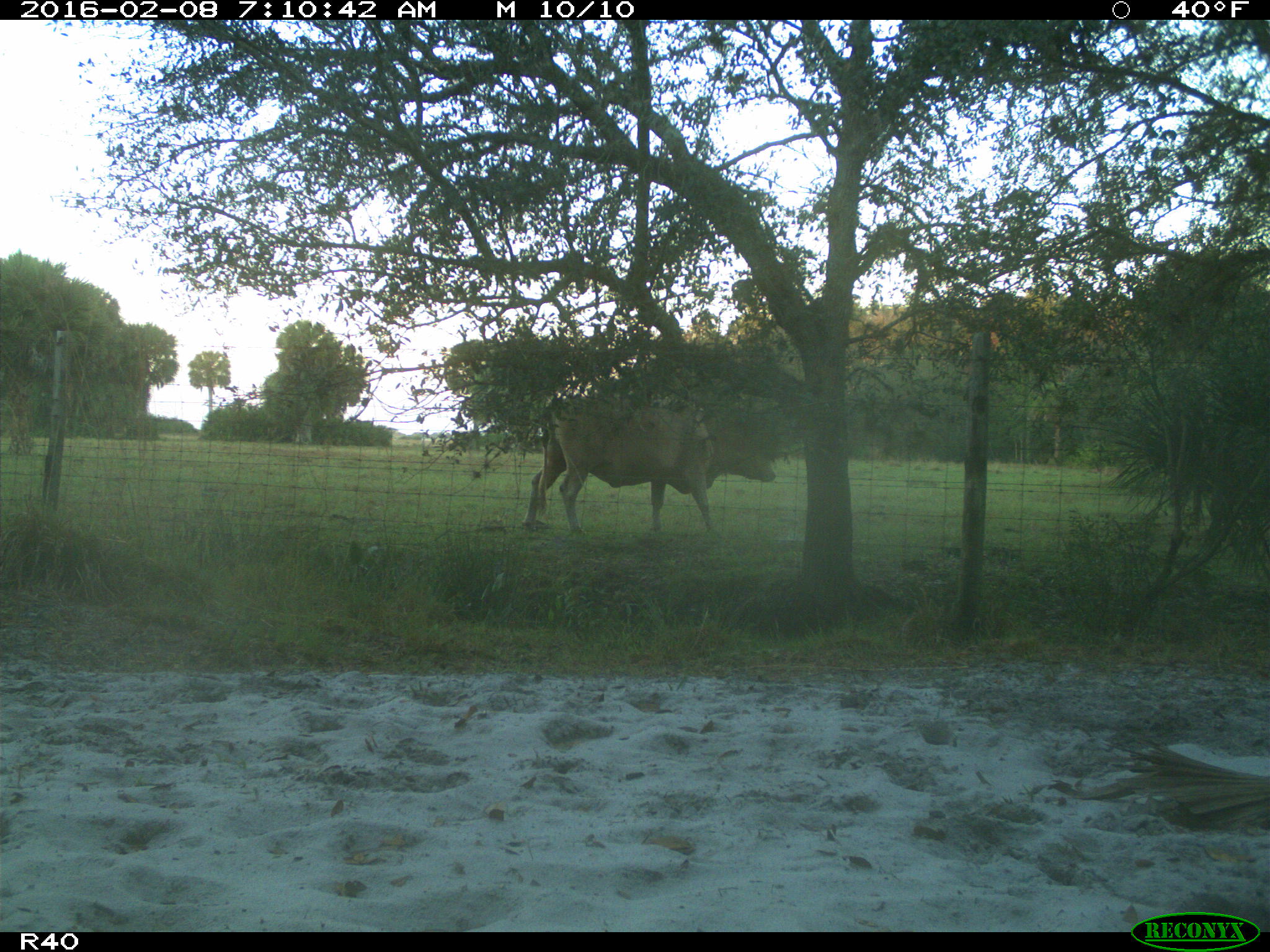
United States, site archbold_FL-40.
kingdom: Animalia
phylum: Chordata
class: Mammalia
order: Artiodactyla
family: Bovidae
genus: Bos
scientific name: Bos taurus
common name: domestic cow